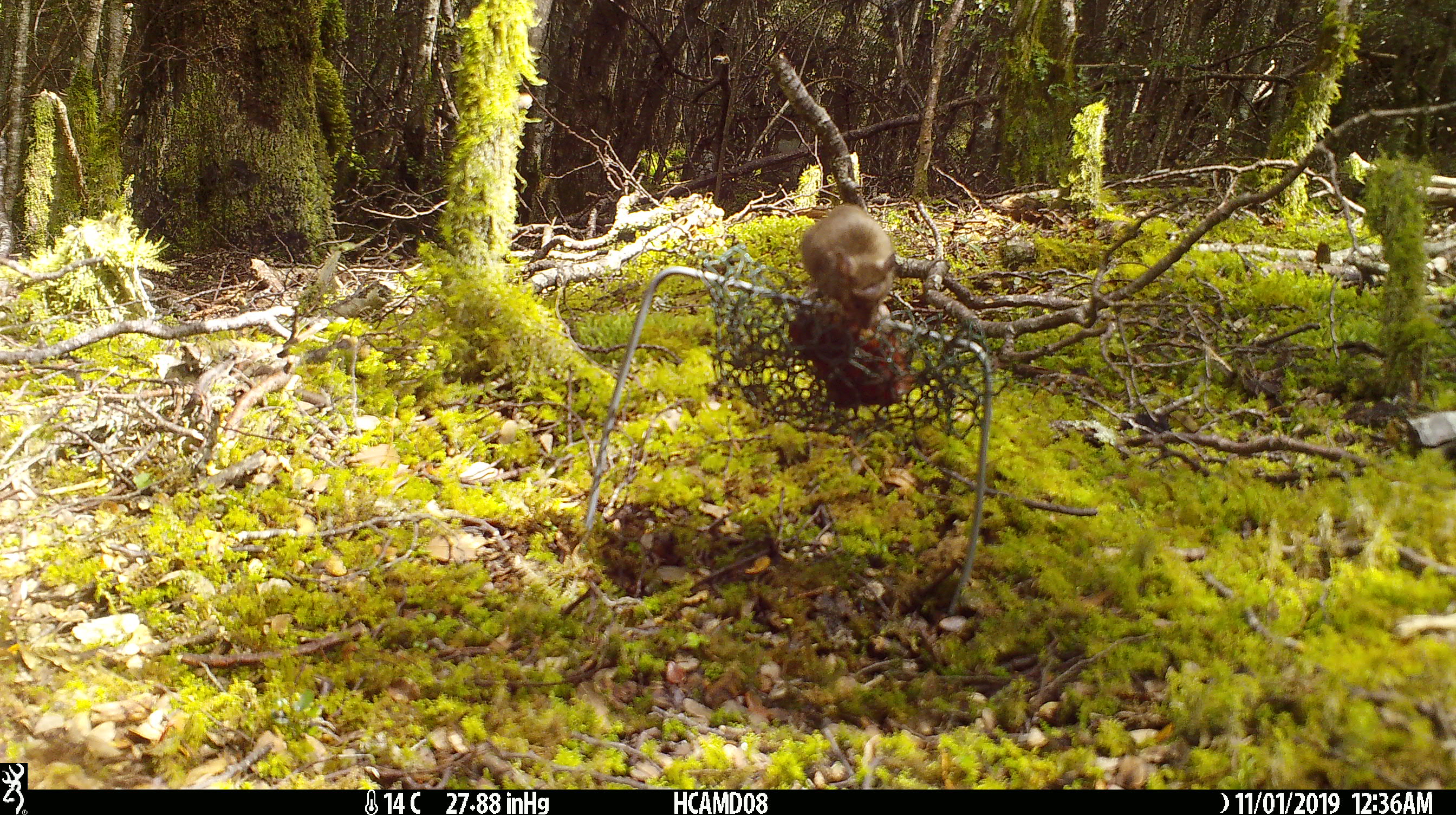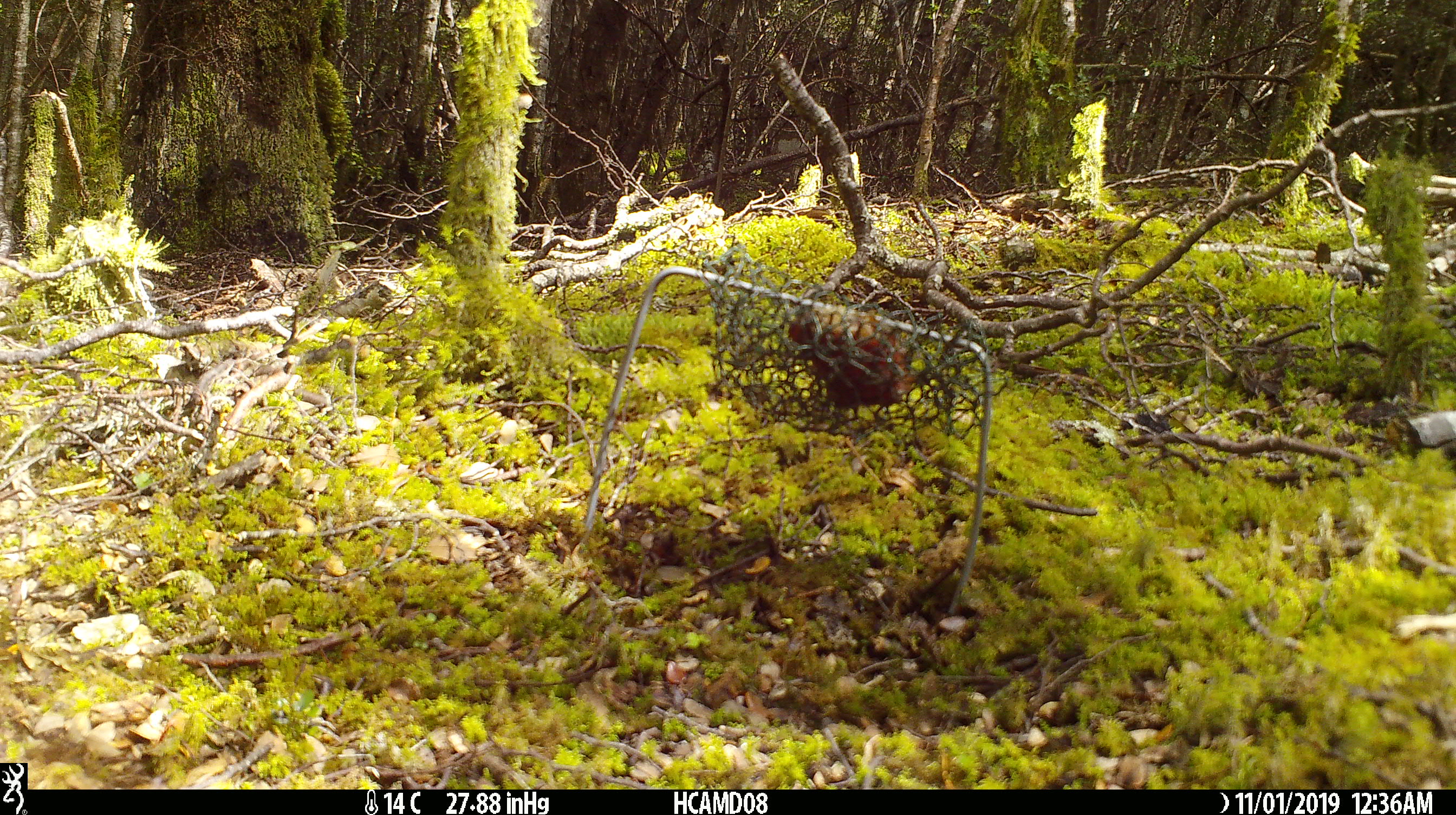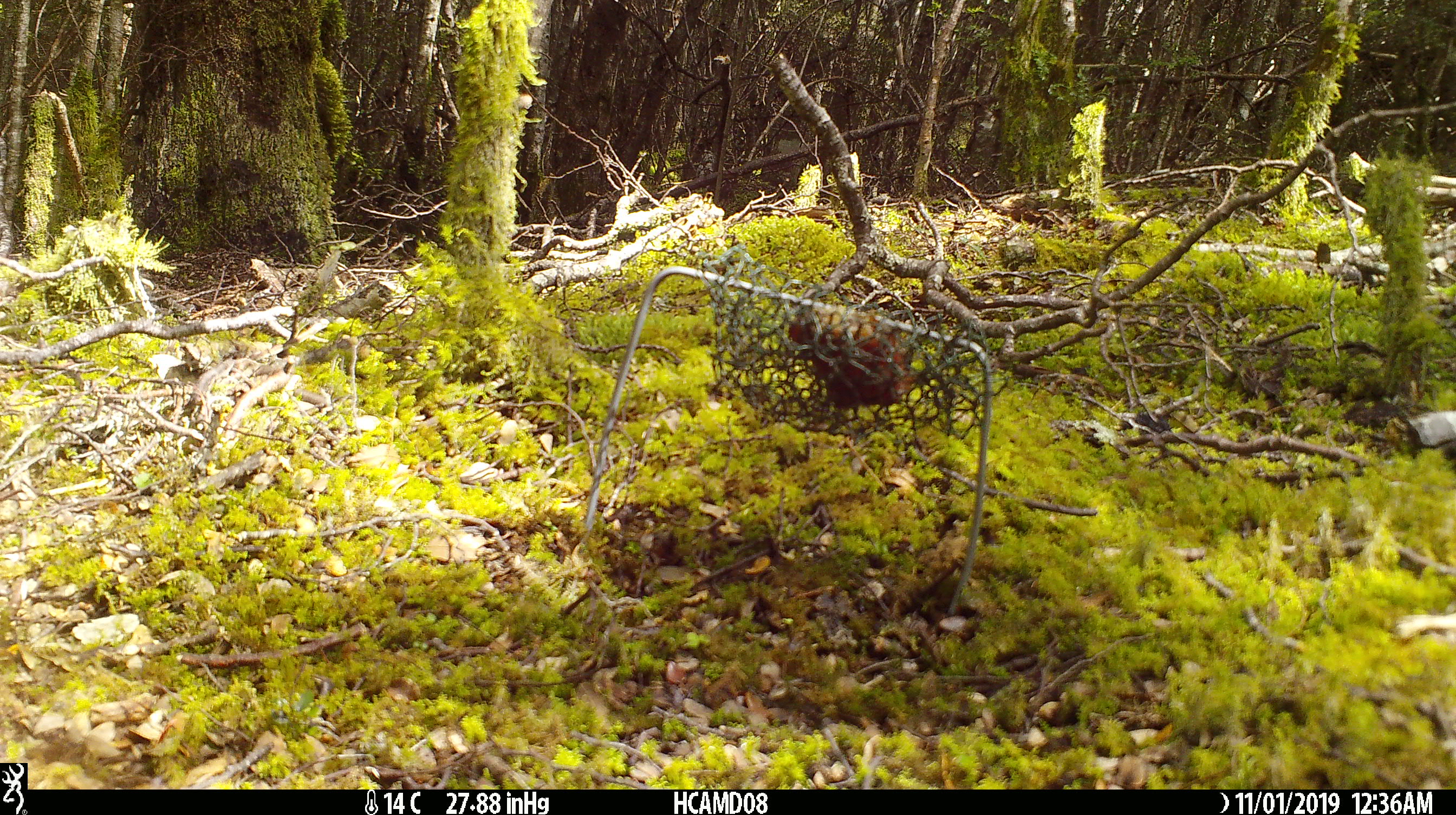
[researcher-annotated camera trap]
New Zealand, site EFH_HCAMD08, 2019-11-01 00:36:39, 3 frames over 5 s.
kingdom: Animalia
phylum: Chordata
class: Mammalia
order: Rodentia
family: Muridae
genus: Mus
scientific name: Mus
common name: mouse